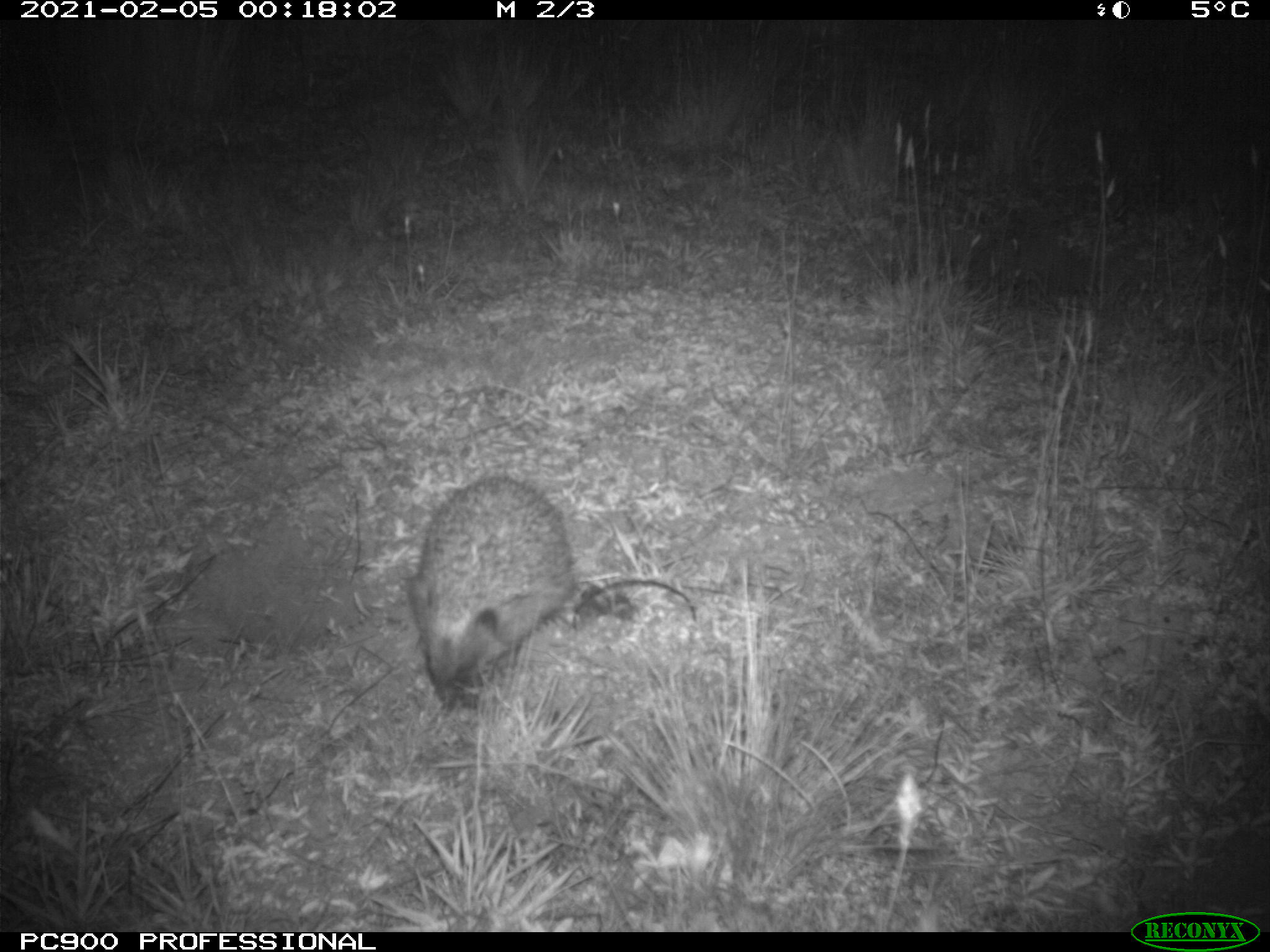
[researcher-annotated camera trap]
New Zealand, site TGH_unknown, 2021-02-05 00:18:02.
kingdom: Animalia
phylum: Chordata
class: Mammalia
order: Eulipotyphla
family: Erinaceidae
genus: Erinaceus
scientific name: Erinaceus europaeus europaeus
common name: european hedgehog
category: hedgehog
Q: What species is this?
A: Hedgehog (european hedgehog) (Erinaceus europaeus europaeus).